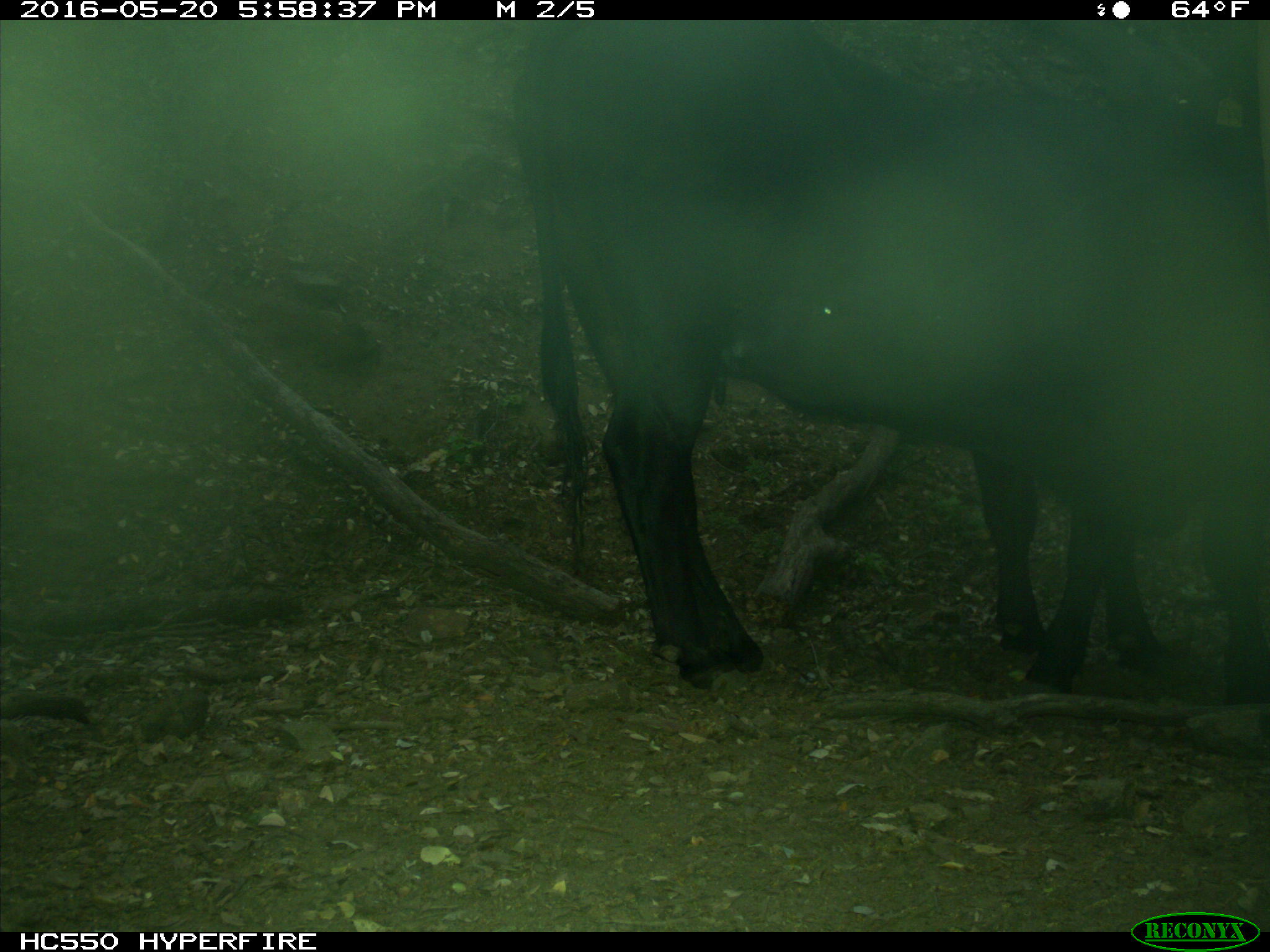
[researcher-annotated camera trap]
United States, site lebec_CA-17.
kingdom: Animalia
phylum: Chordata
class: Mammalia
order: Artiodactyla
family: Bovidae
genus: Bos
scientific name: Bos taurus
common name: domestic cow